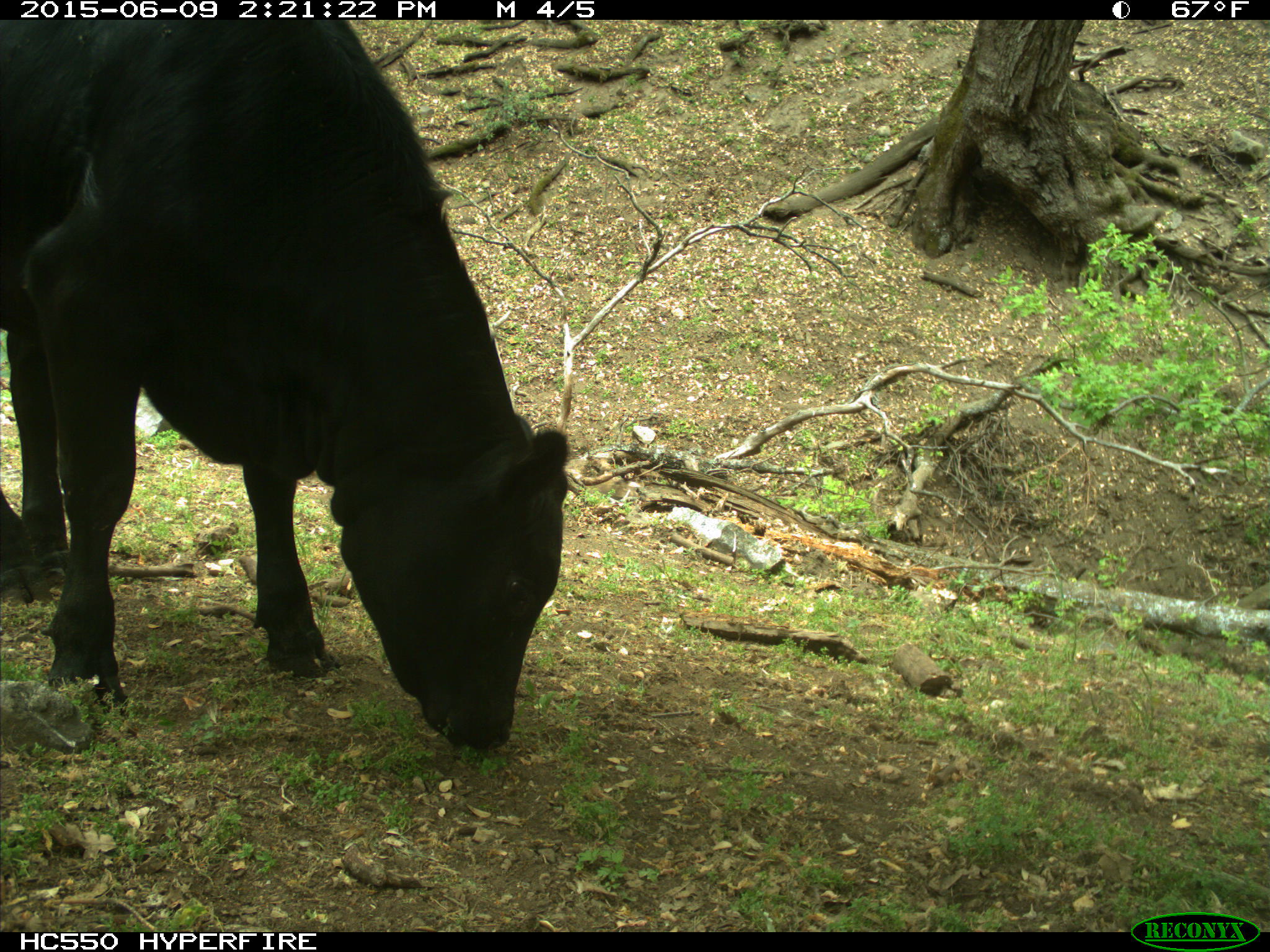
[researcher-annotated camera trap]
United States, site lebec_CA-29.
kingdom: Animalia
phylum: Chordata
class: Mammalia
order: Artiodactyla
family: Bovidae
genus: Bos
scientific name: Bos taurus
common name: domestic cow